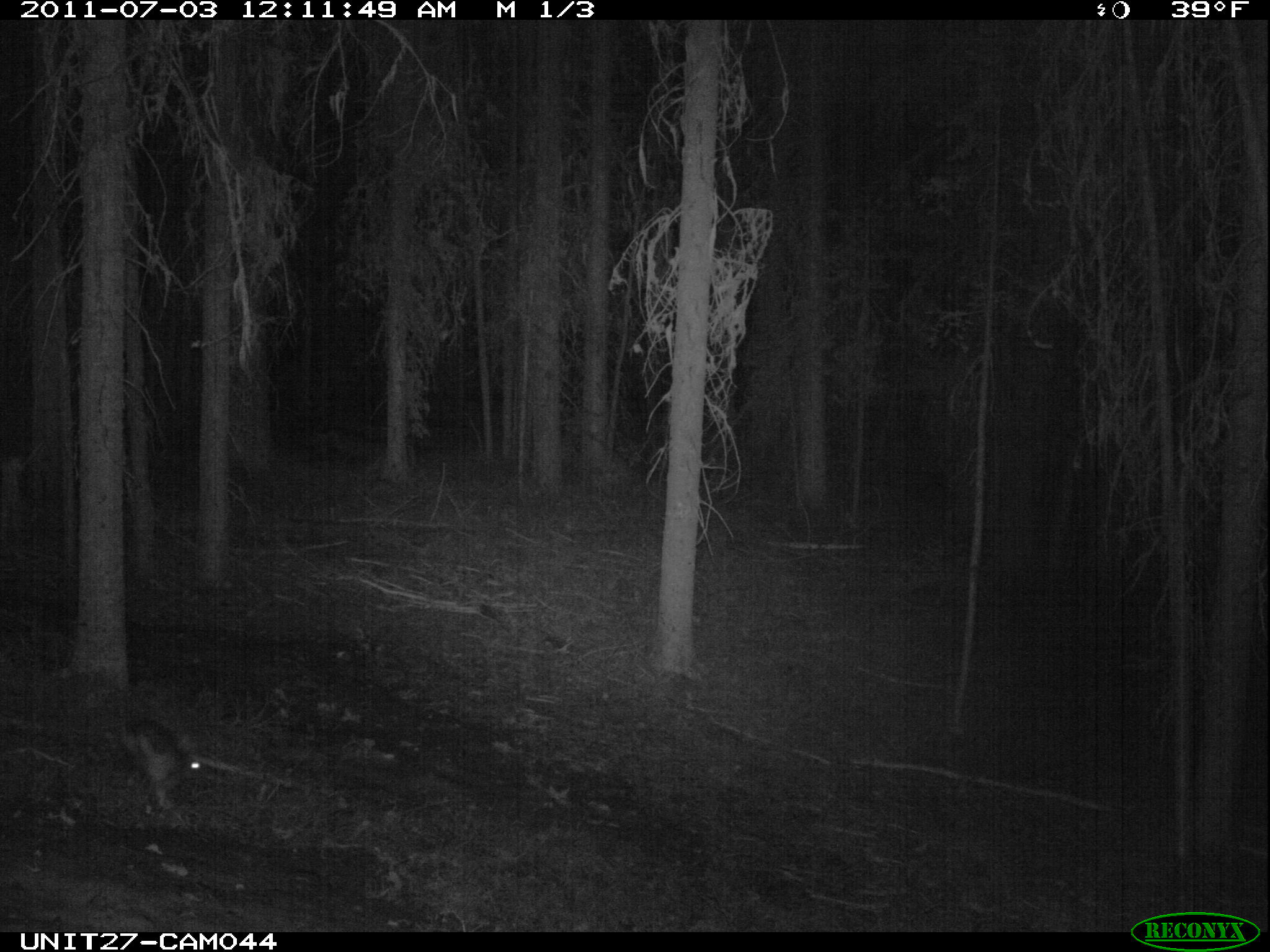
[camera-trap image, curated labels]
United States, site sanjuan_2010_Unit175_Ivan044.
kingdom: Animalia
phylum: Chordata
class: Mammalia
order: Lagomorpha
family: Leporidae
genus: Lepus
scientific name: Lepus americanus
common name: snowshoe hare